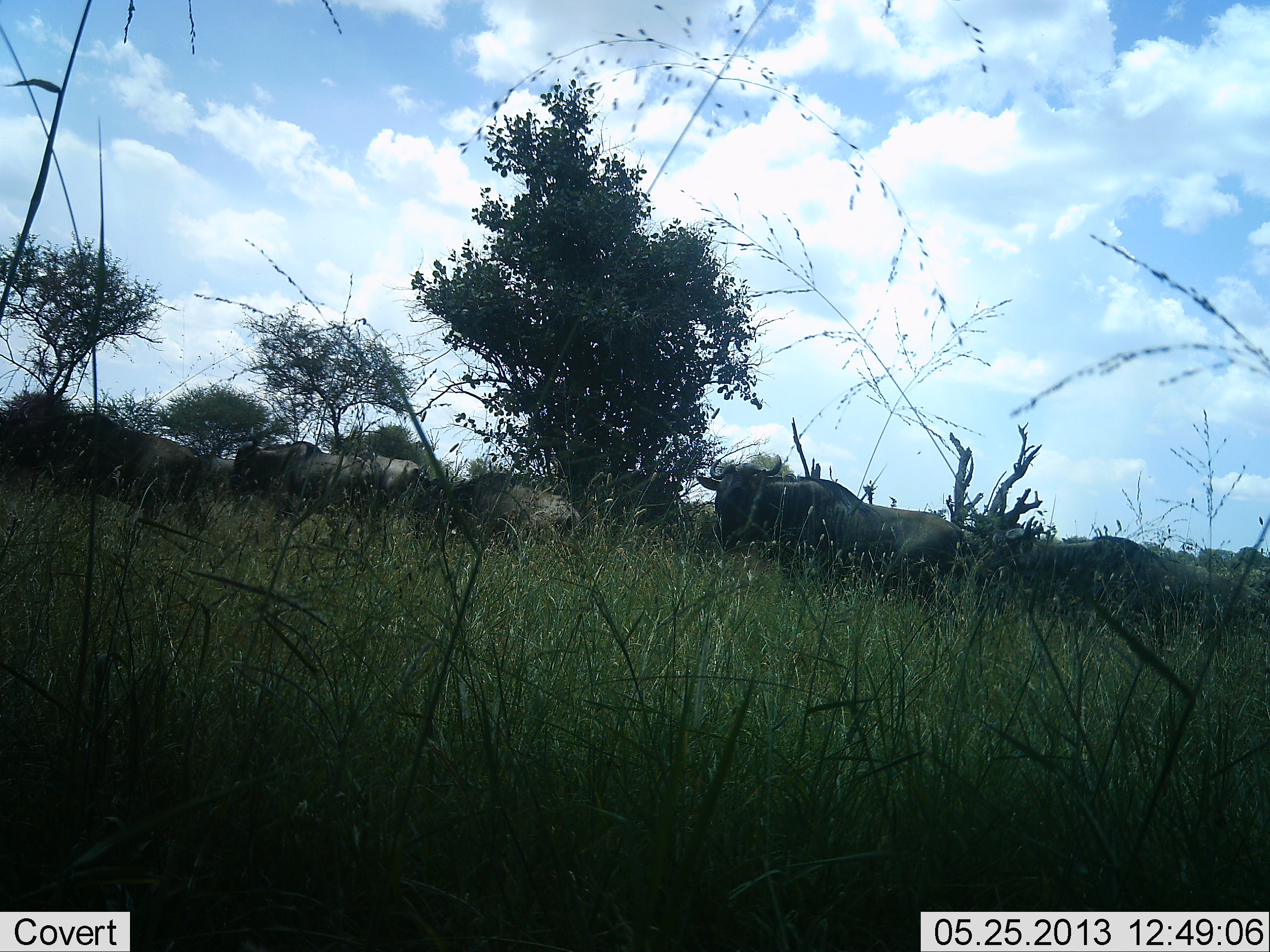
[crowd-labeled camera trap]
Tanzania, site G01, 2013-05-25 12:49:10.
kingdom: Animalia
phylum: Chordata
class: Mammalia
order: Artiodactyla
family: Bovidae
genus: Connochaetes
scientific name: Connochaetes taurinus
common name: blue wildebeest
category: wildebeest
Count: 6.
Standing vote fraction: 44%.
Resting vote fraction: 4%.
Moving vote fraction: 60%.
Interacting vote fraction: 0%.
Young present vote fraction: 4%.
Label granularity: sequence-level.